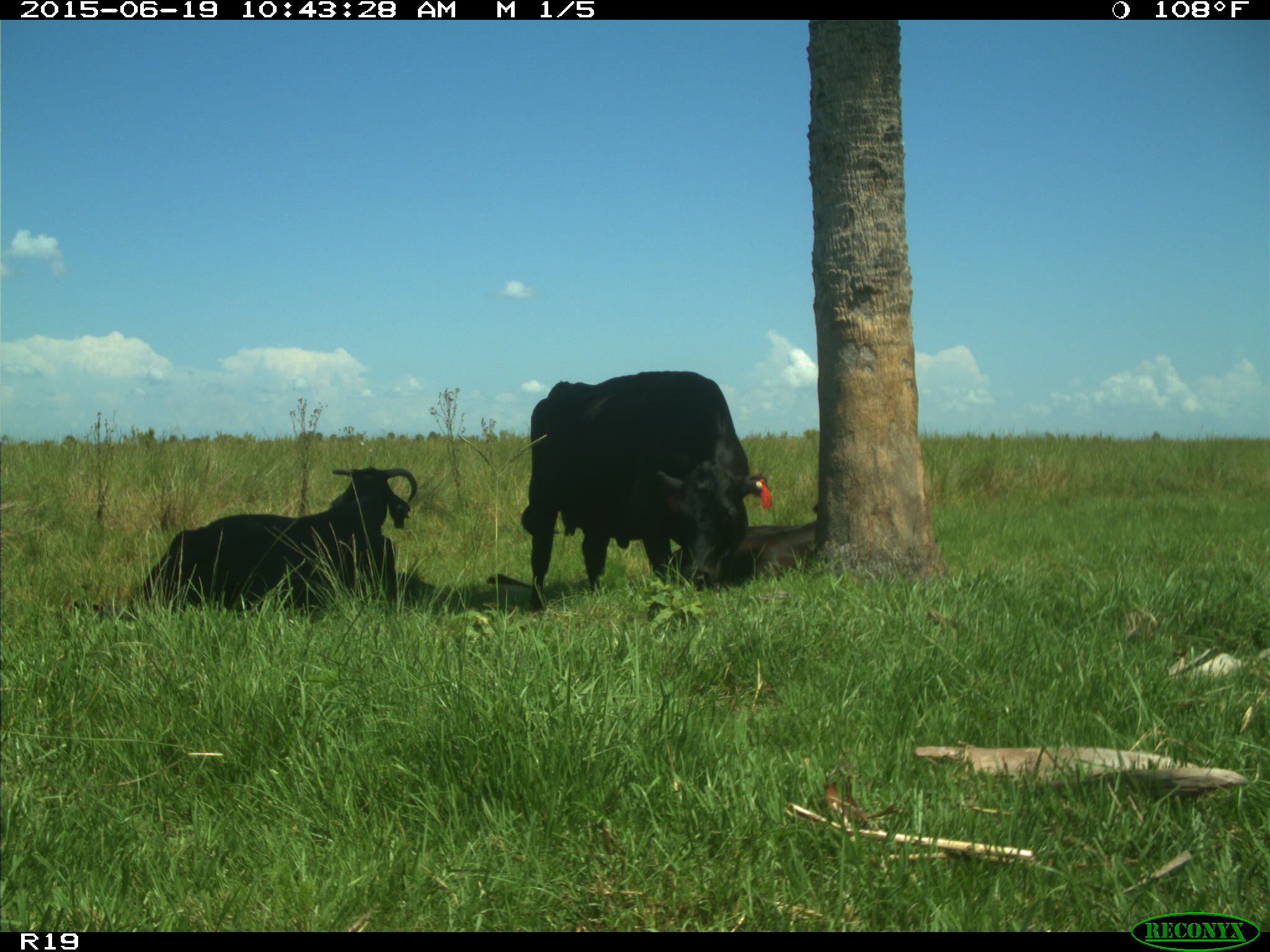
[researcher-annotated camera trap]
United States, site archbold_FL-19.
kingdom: Animalia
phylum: Chordata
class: Mammalia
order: Artiodactyla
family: Bovidae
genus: Bos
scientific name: Bos taurus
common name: domestic cow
Bos taurus (domestic cow).